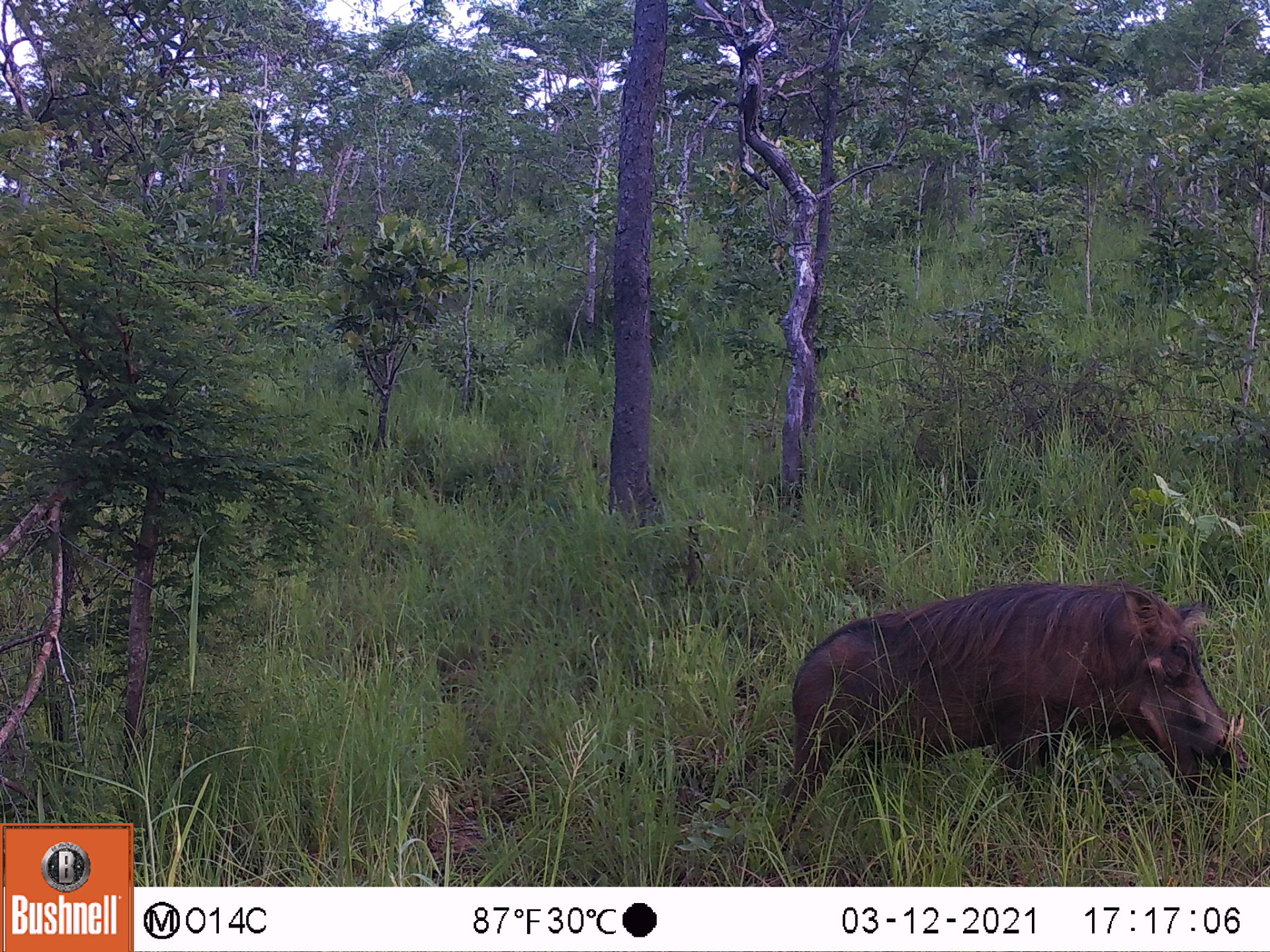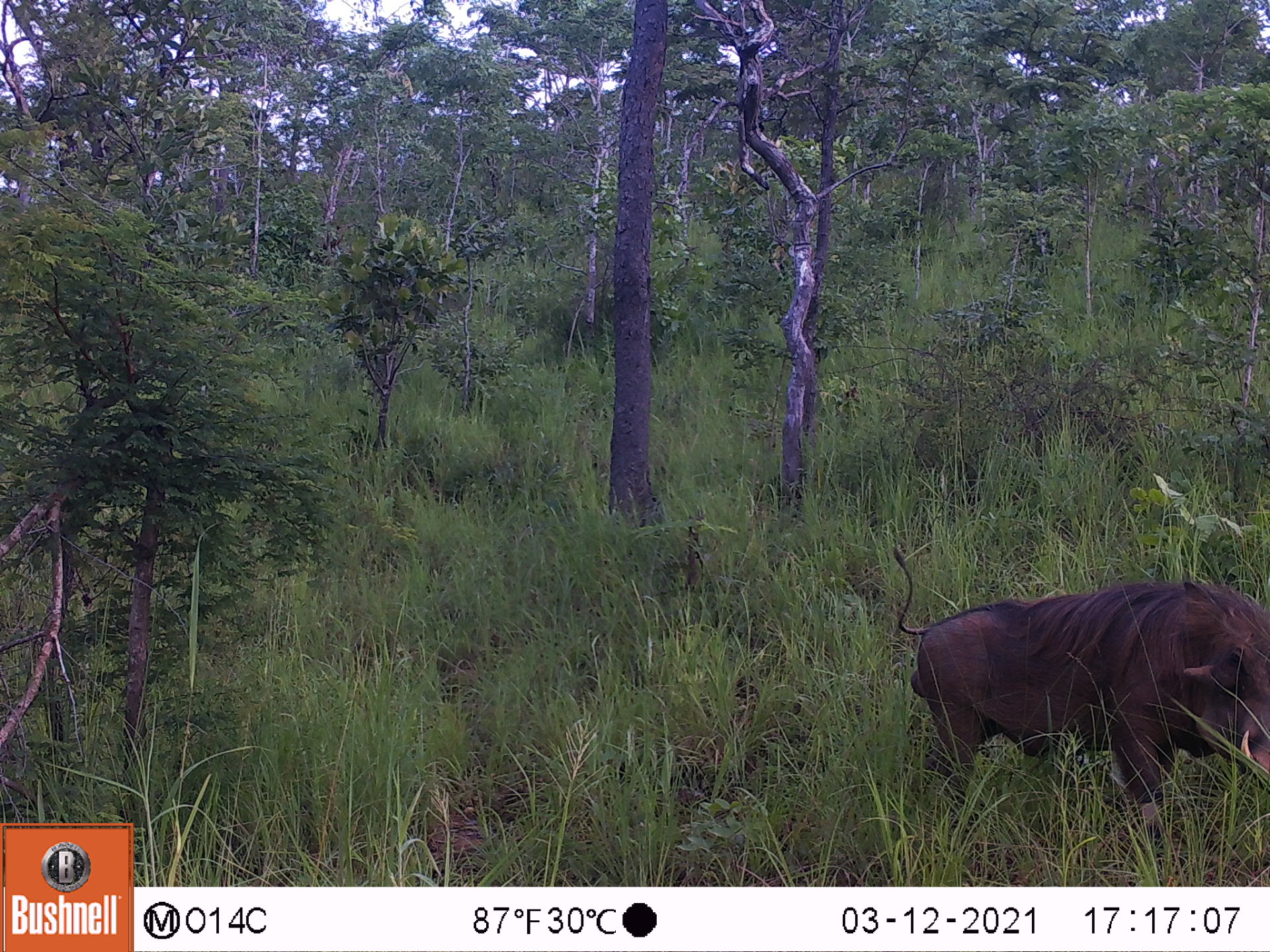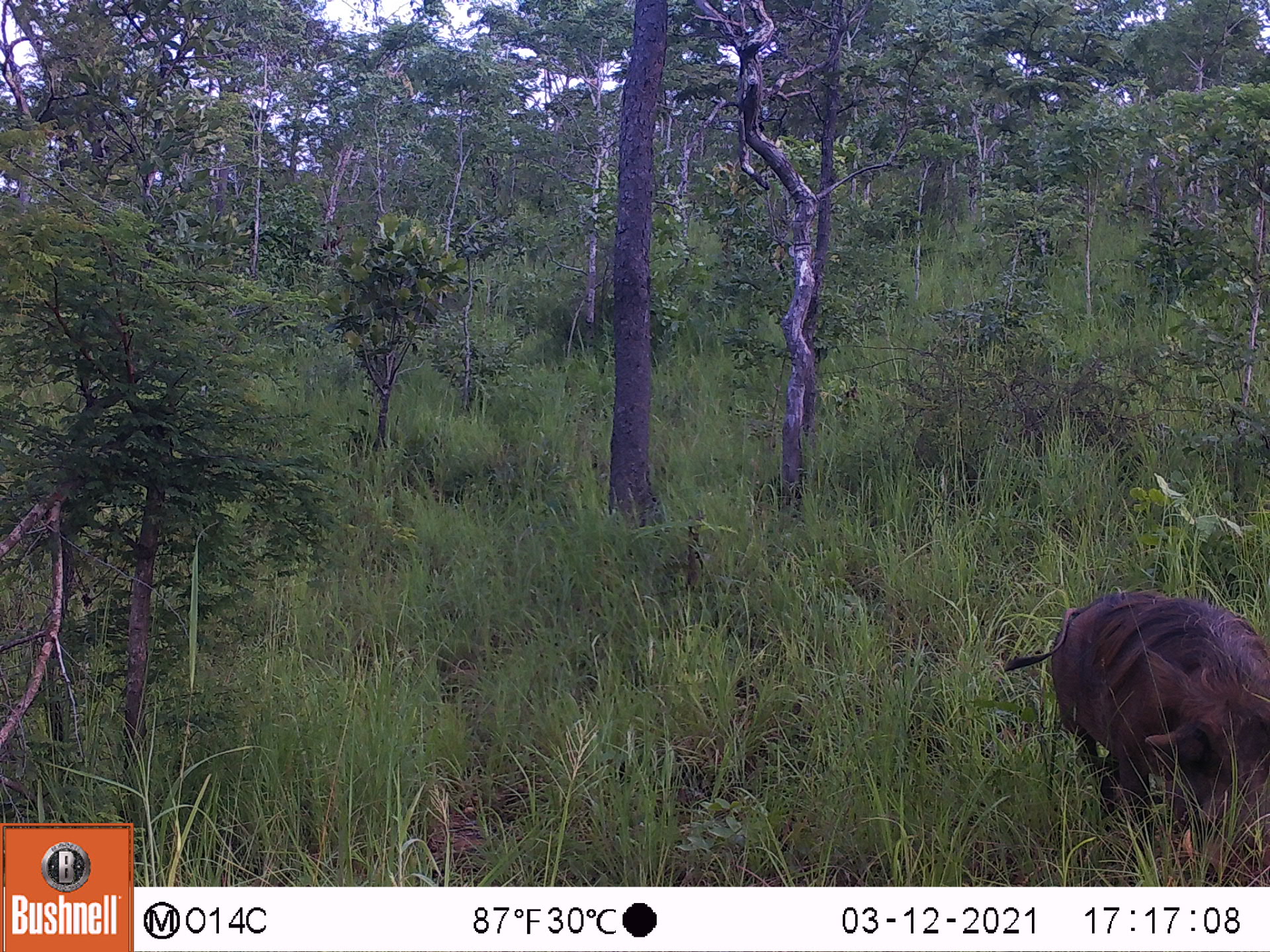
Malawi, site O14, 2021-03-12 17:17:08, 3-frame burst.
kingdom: Animalia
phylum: Chordata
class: Mammalia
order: Artiodactyla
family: Suidae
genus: Phacochoerus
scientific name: Phacochoerus africanus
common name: common warthog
Common warthog (Phacochoerus africanus), count 1.